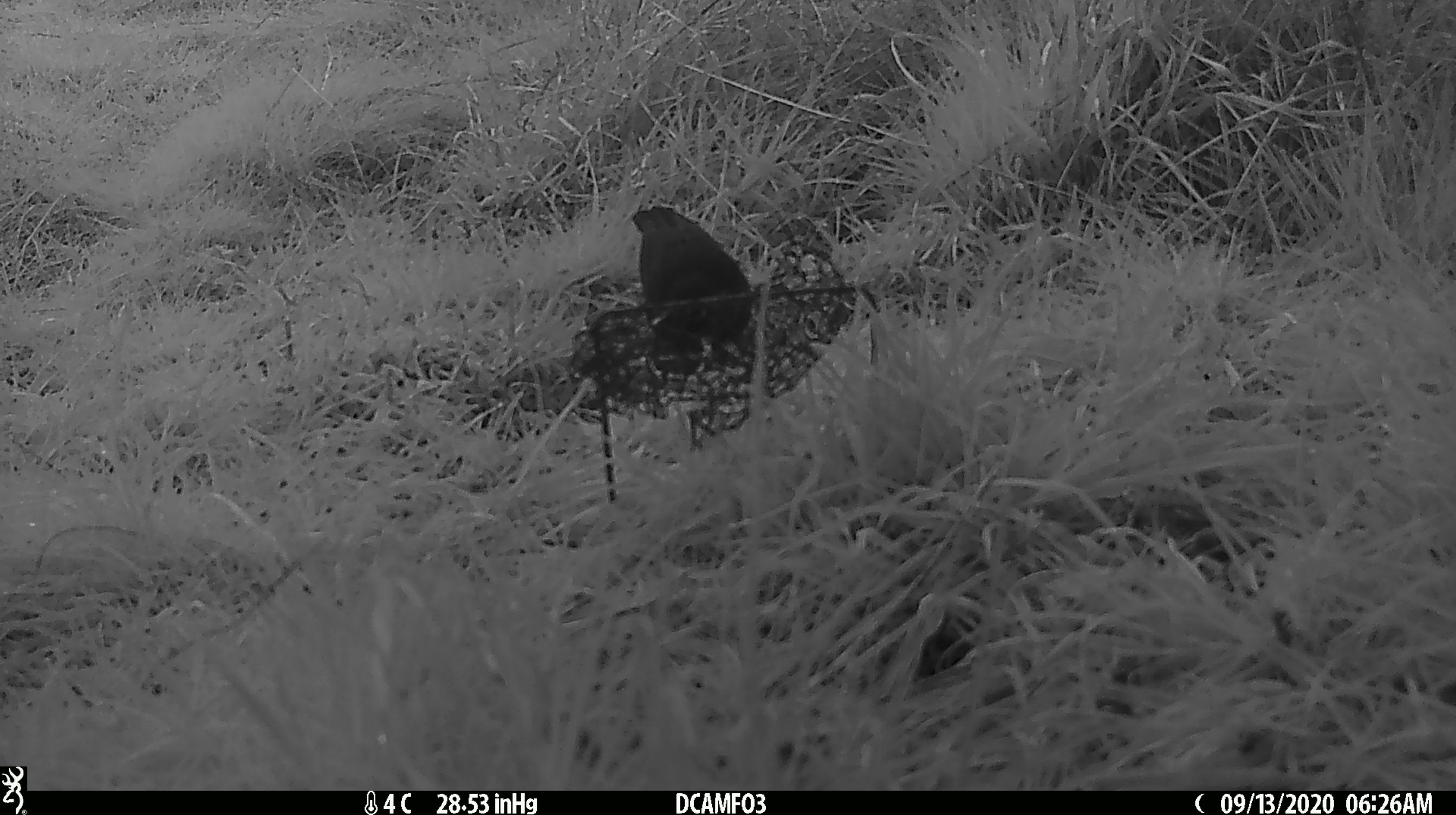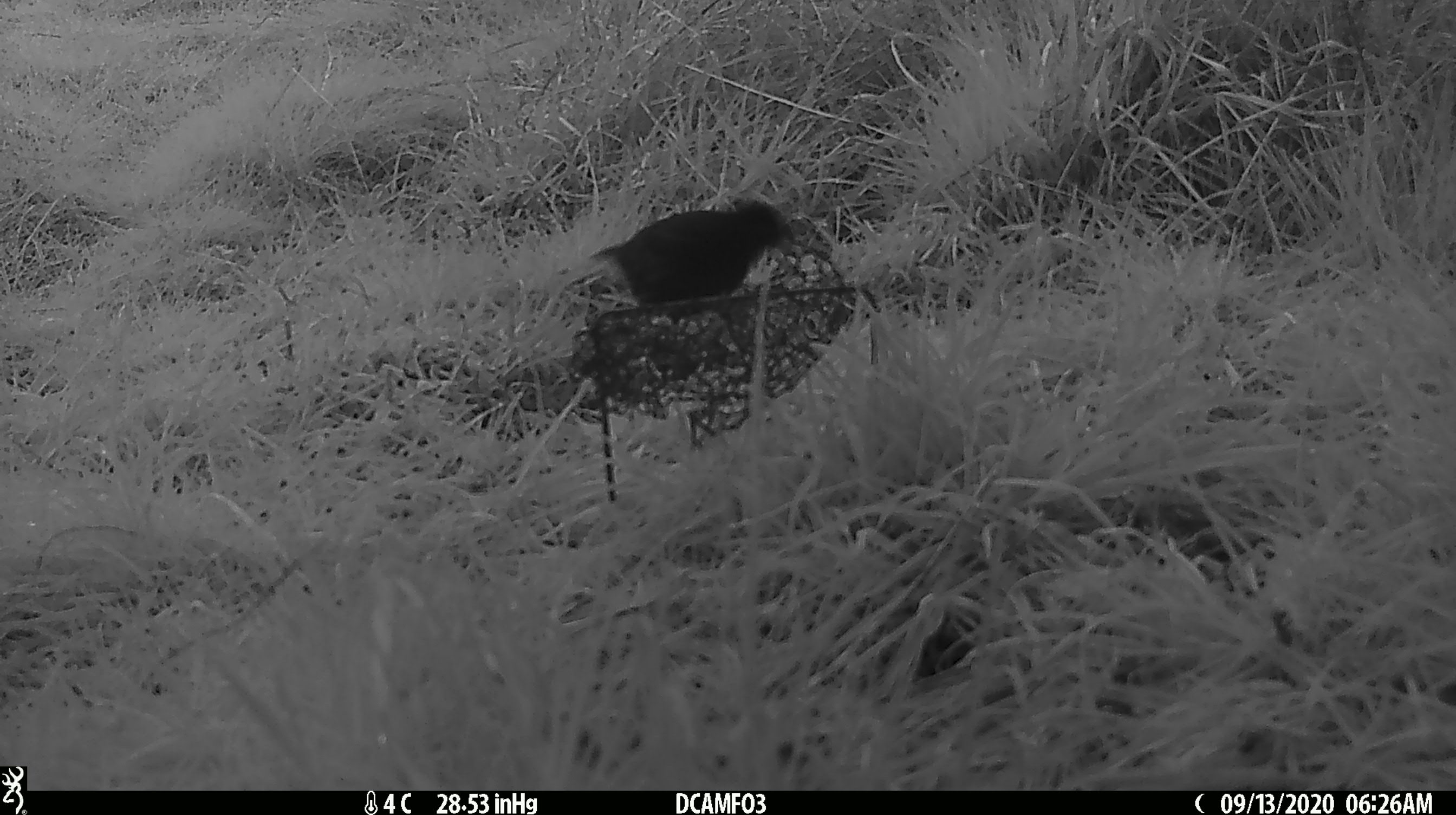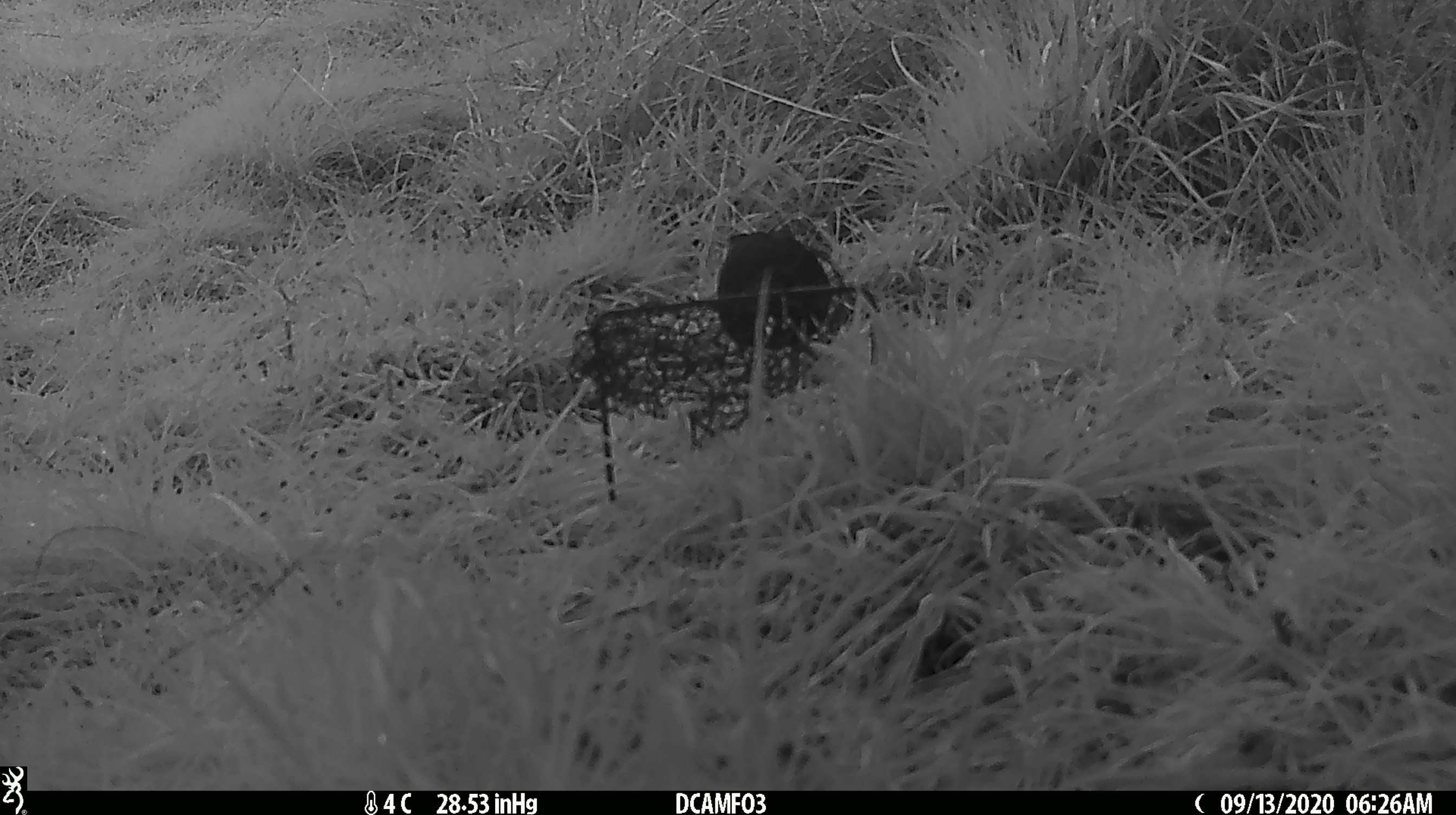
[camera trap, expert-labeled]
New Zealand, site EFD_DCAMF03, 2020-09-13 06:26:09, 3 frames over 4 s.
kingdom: Animalia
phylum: Chordata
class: Aves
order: Passeriformes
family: Turdidae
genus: Turdus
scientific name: Turdus merula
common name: eurasian blackbird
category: blackbird